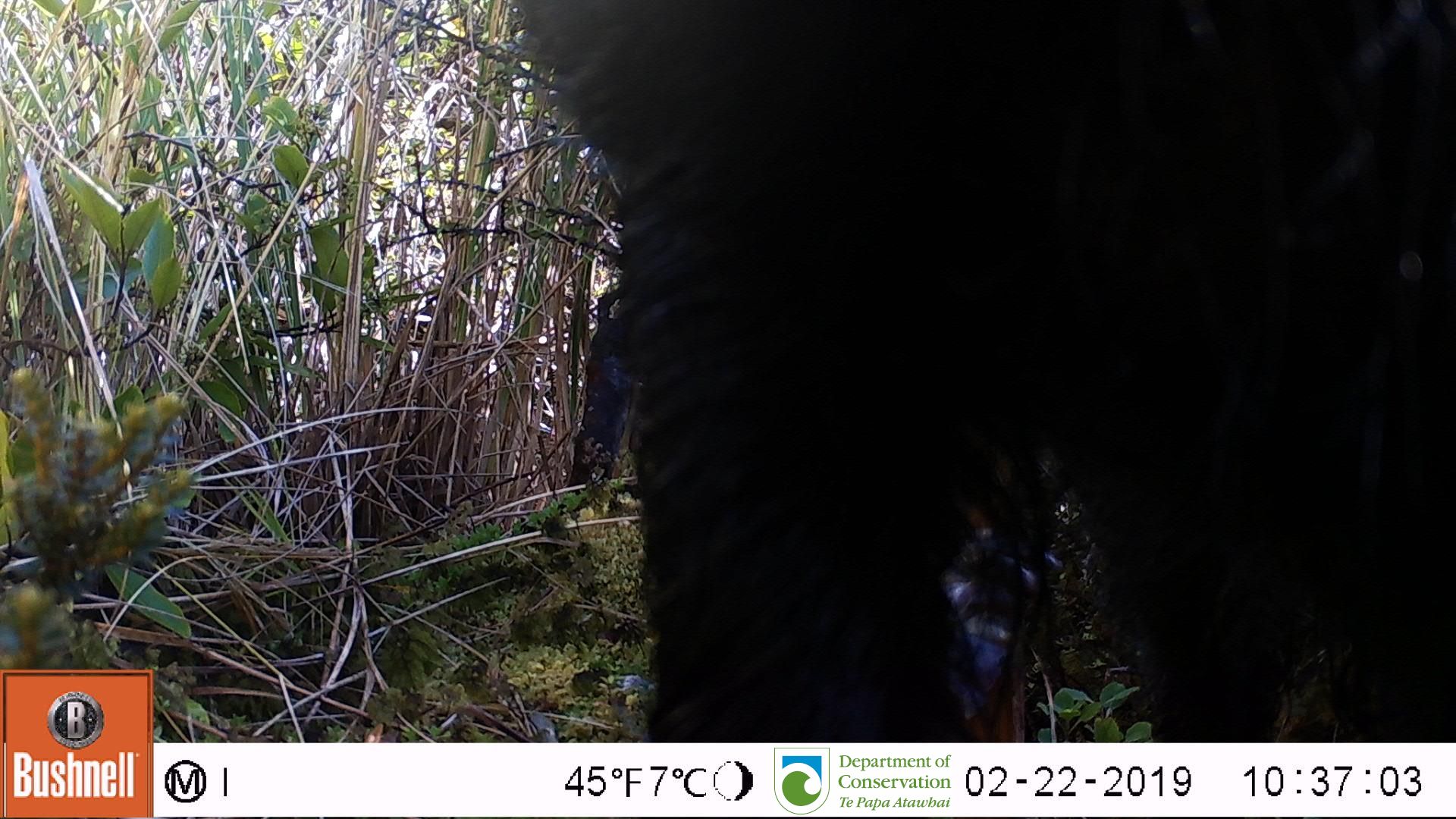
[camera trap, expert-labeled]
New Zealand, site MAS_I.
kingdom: Animalia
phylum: Chordata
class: Mammalia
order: Artiodactyla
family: Suidae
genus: Sus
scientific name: Sus scrofa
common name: pig